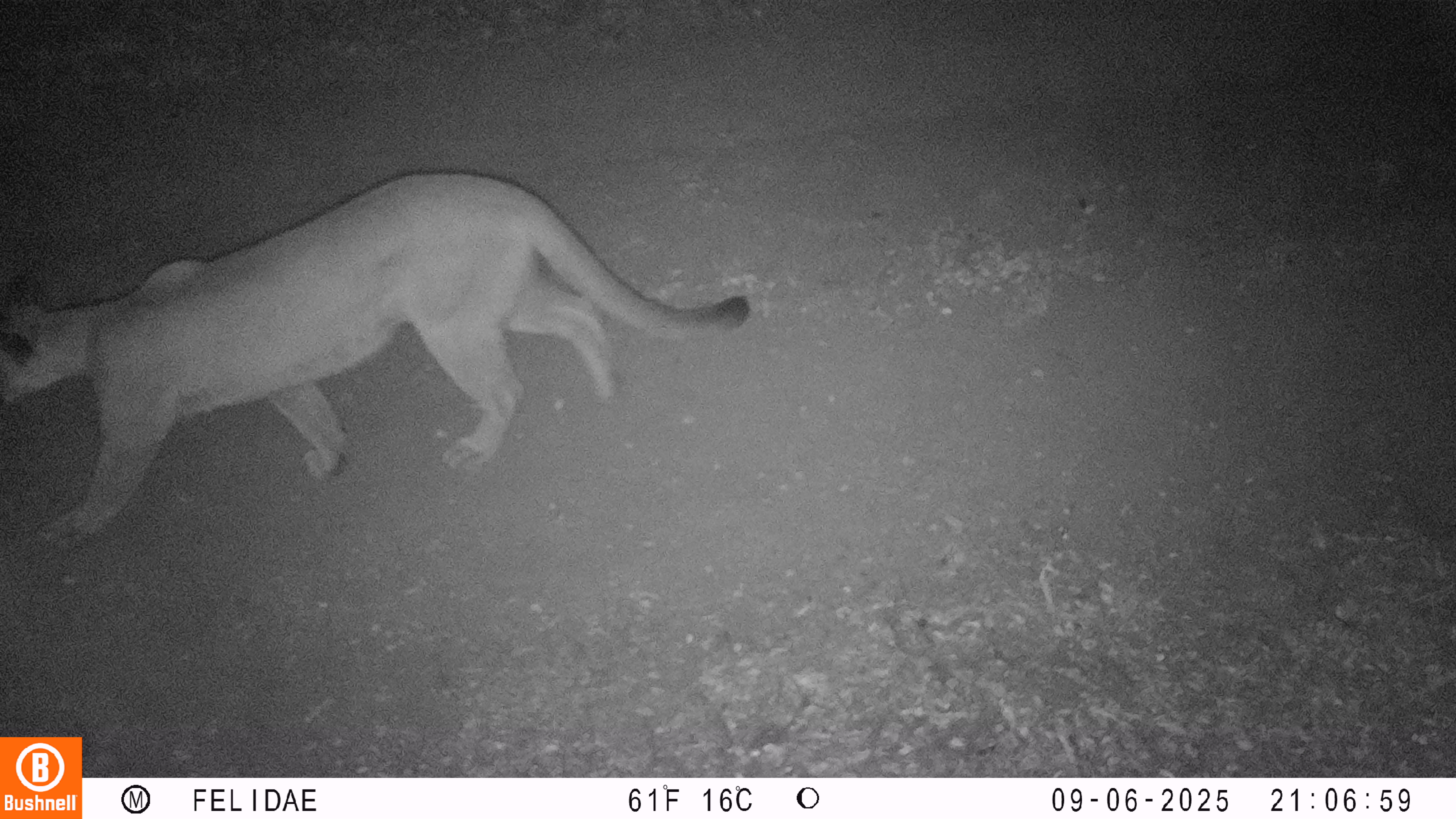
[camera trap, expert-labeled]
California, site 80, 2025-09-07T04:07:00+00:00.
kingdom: Animalia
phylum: Chordata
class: Mammalia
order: Carnivora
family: Felidae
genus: Puma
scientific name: Puma concolor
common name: puma